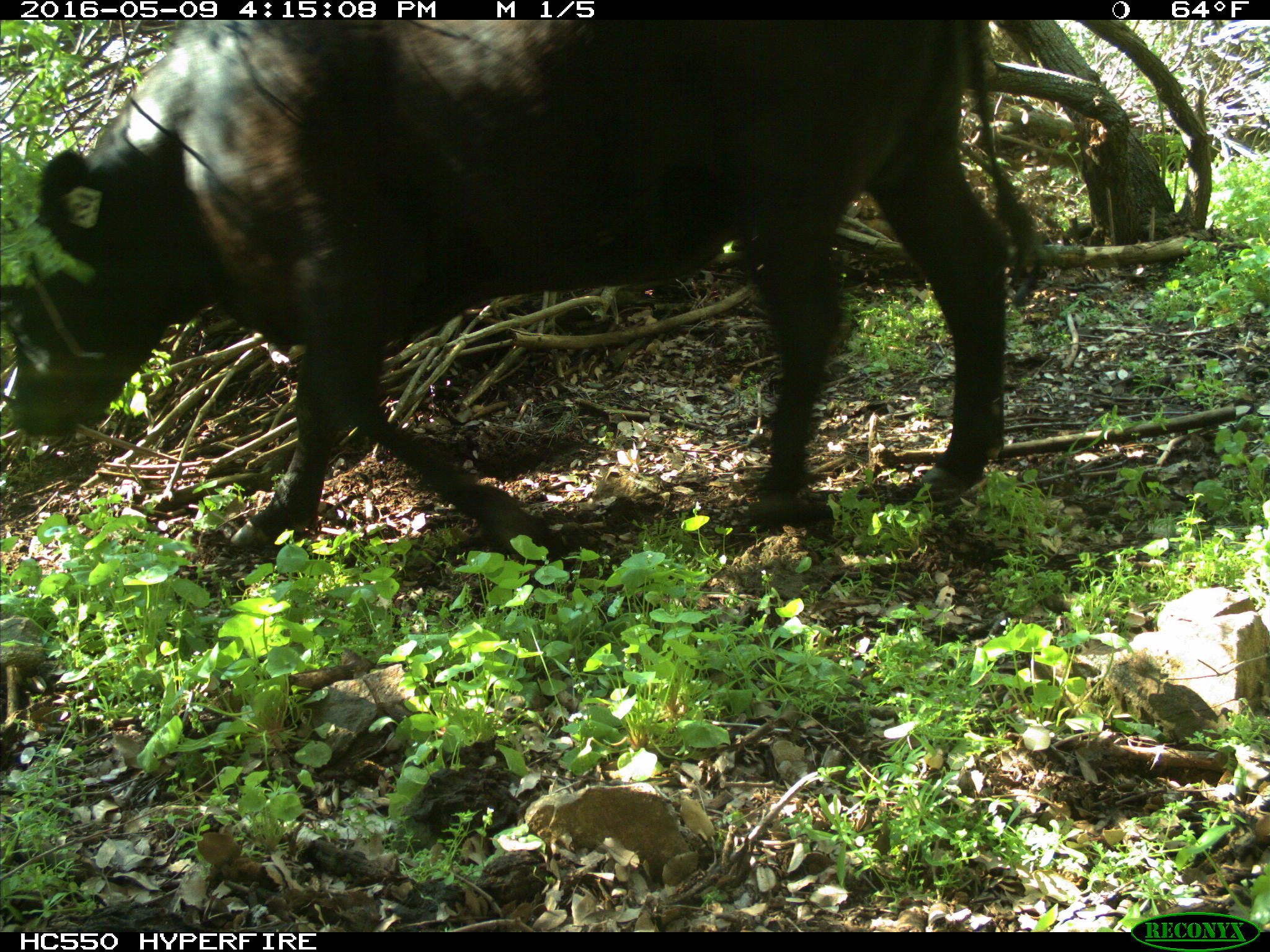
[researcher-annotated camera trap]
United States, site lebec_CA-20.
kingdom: Animalia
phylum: Chordata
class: Mammalia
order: Artiodactyla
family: Bovidae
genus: Bos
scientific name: Bos taurus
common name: domestic cow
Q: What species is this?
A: Bos taurus (domestic cow).